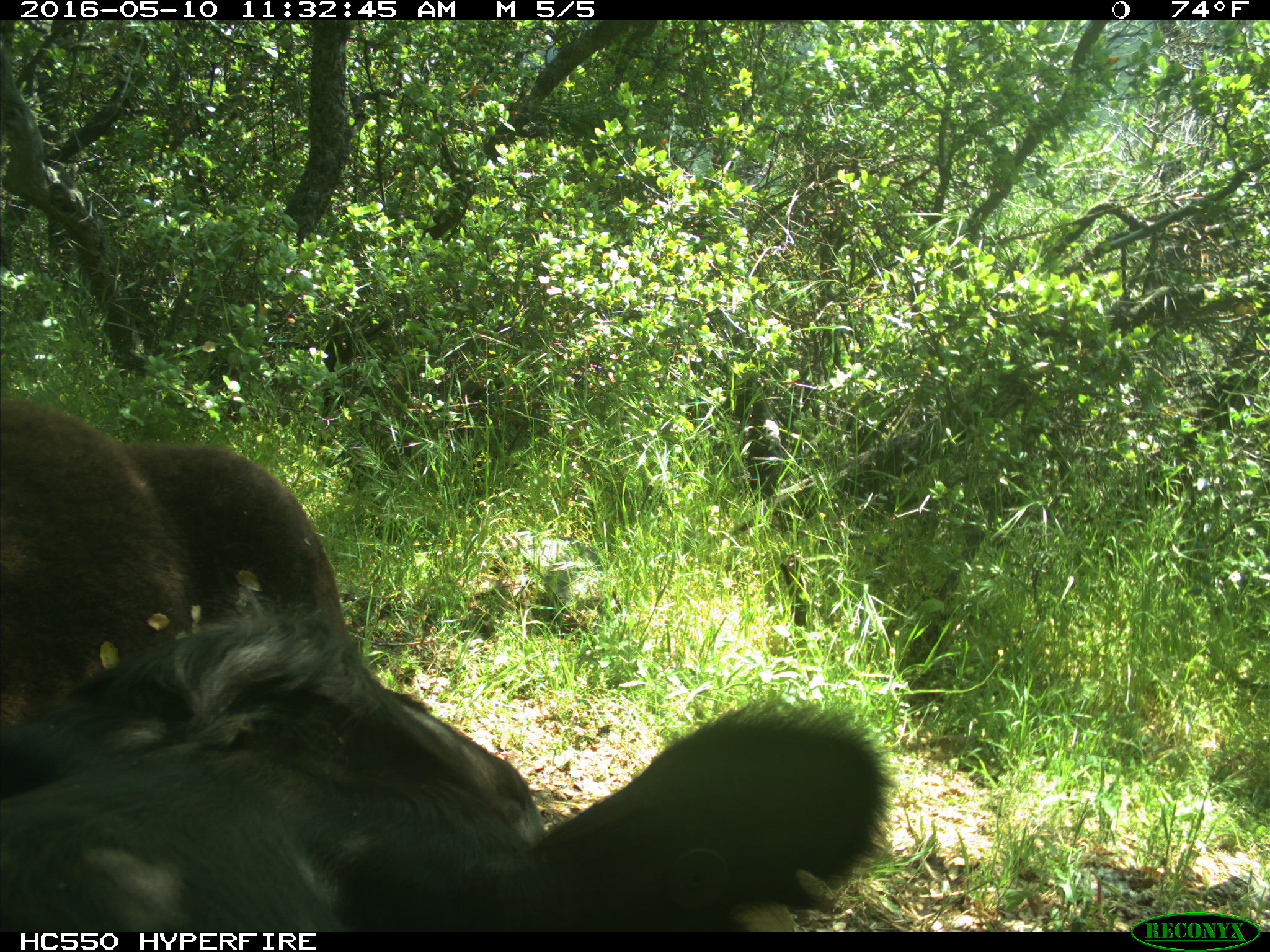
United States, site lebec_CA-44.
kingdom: Animalia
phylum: Chordata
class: Mammalia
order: Artiodactyla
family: Bovidae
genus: Bos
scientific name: Bos taurus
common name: domestic cow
Bos taurus (domestic cow).